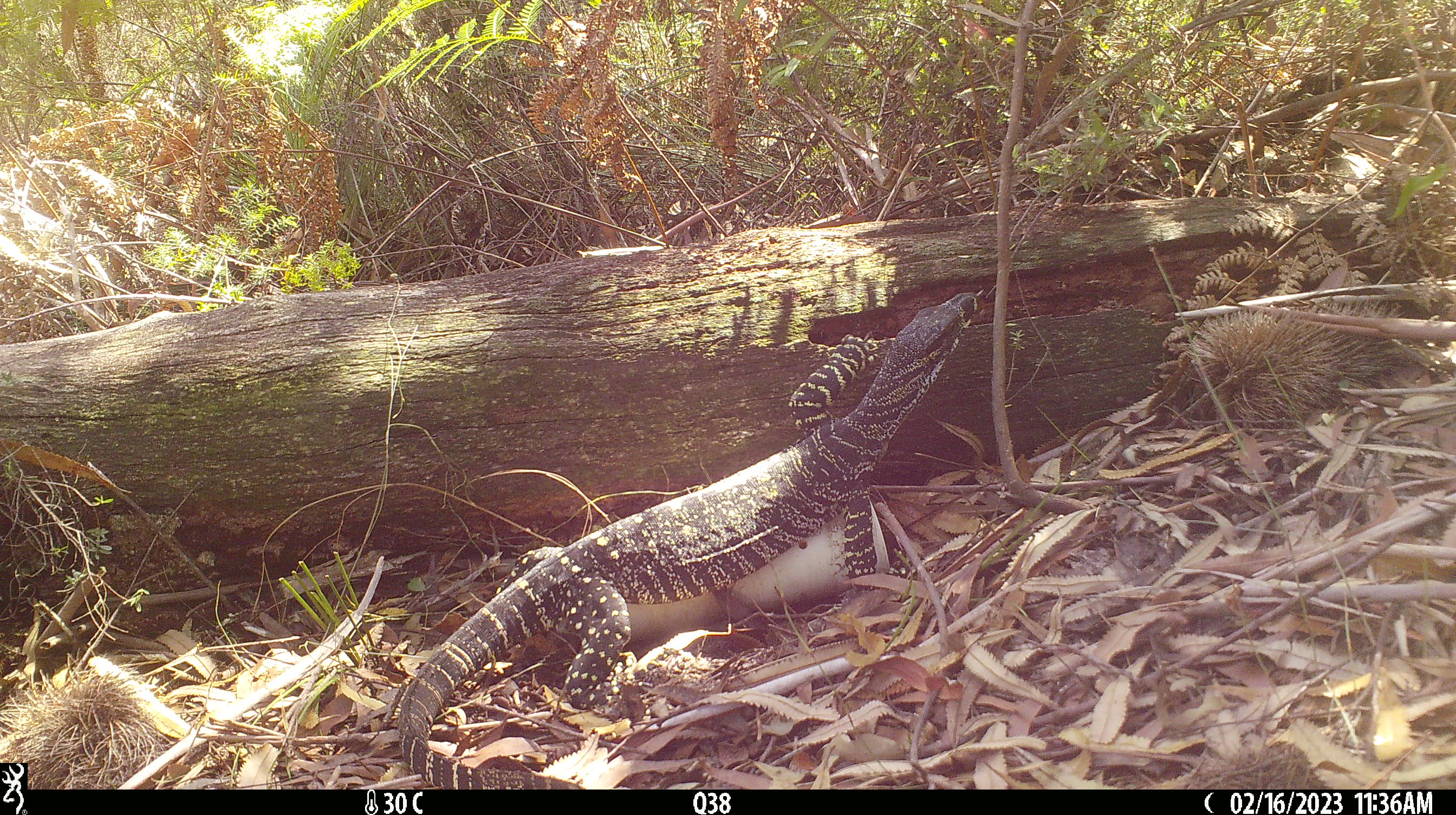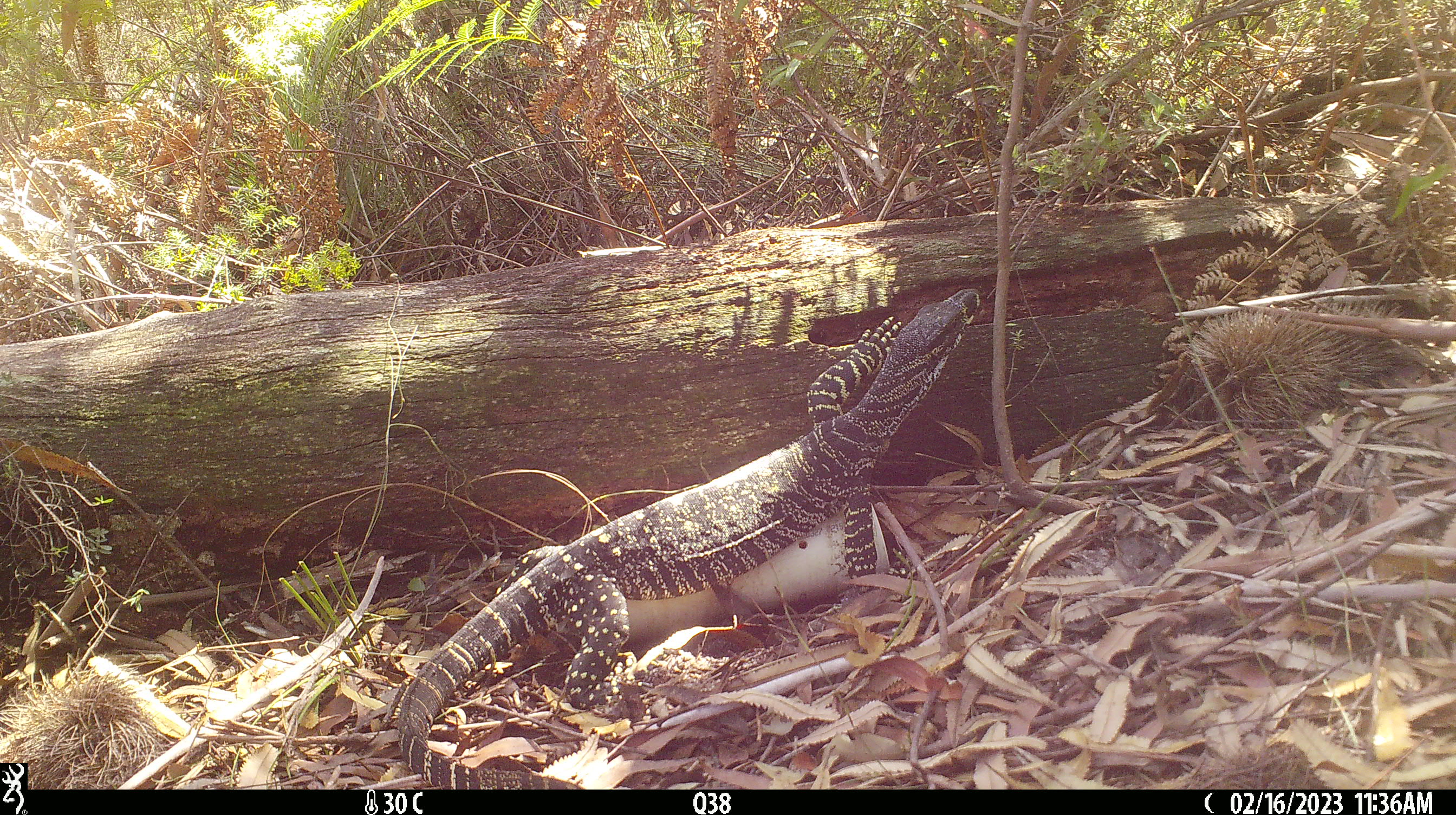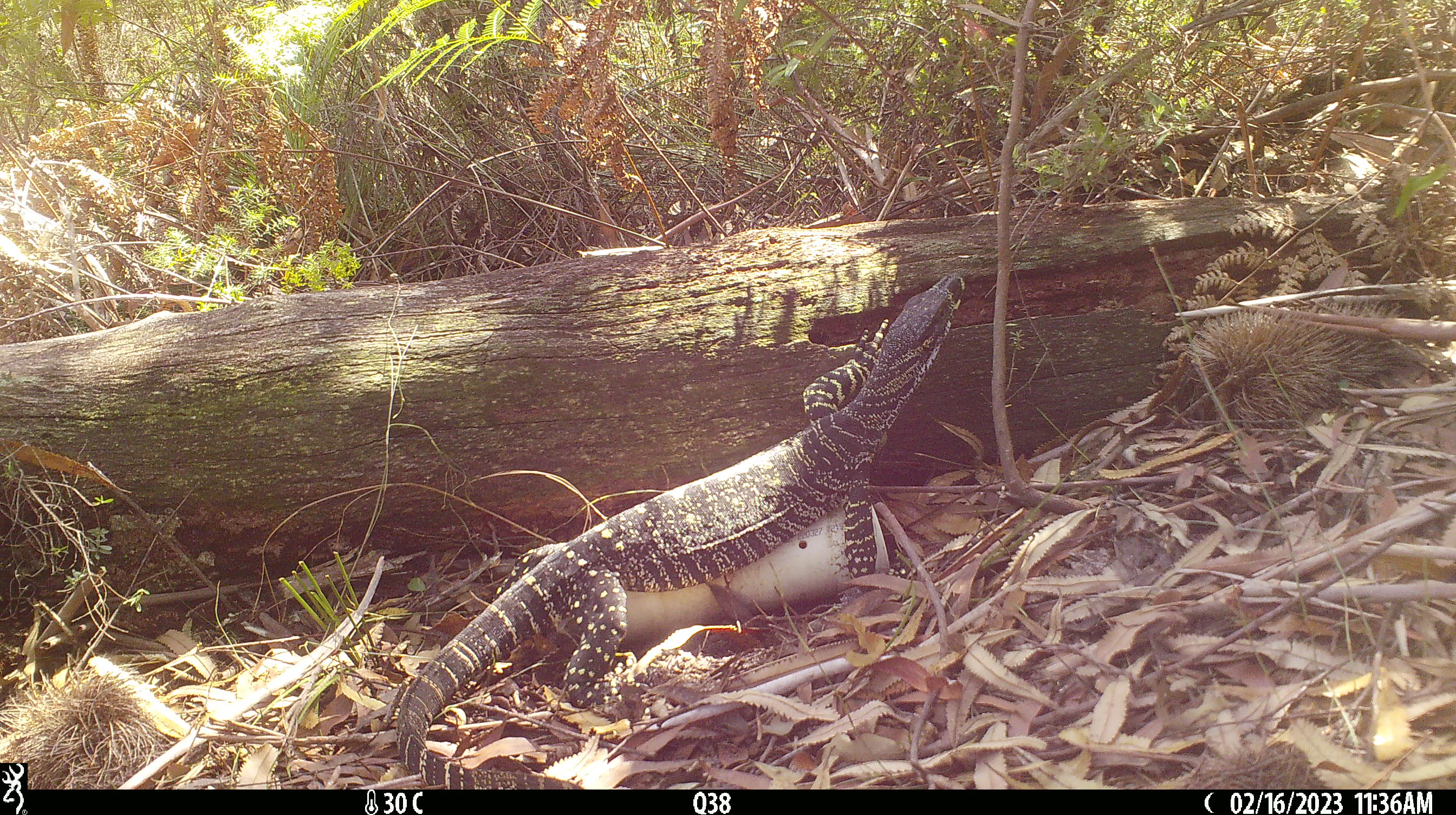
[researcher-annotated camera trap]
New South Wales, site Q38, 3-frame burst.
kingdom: Animalia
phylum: Chordata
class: Reptilia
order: Squamata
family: Varanidae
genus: Varanus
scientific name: Varanus varius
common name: lace monitor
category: goanna